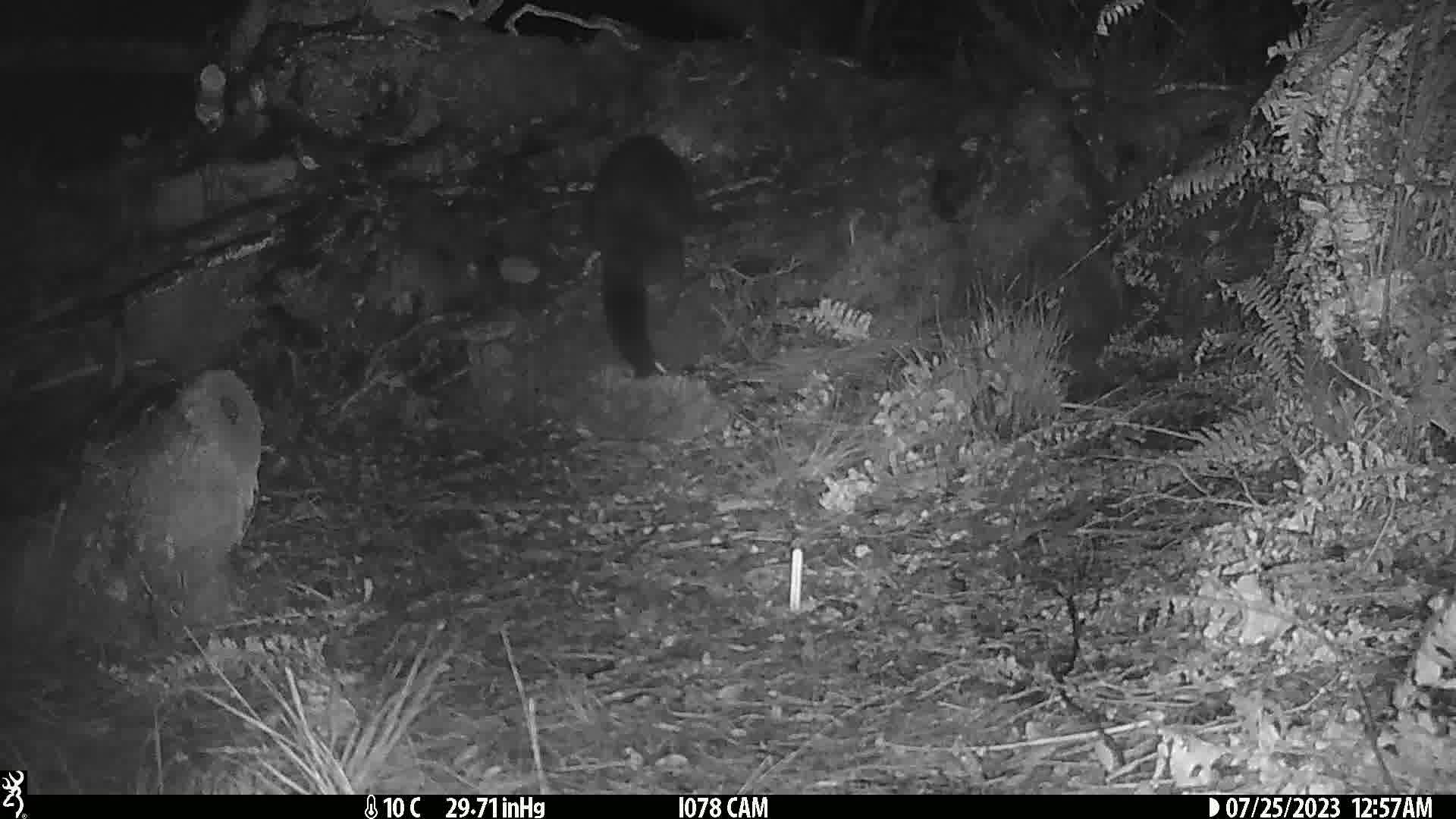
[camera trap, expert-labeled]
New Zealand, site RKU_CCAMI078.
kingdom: Animalia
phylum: Chordata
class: Mammalia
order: Diprotodontia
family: Phalangeridae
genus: Trichosurus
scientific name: Trichosurus vulpecula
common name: common brushtail possum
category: possum